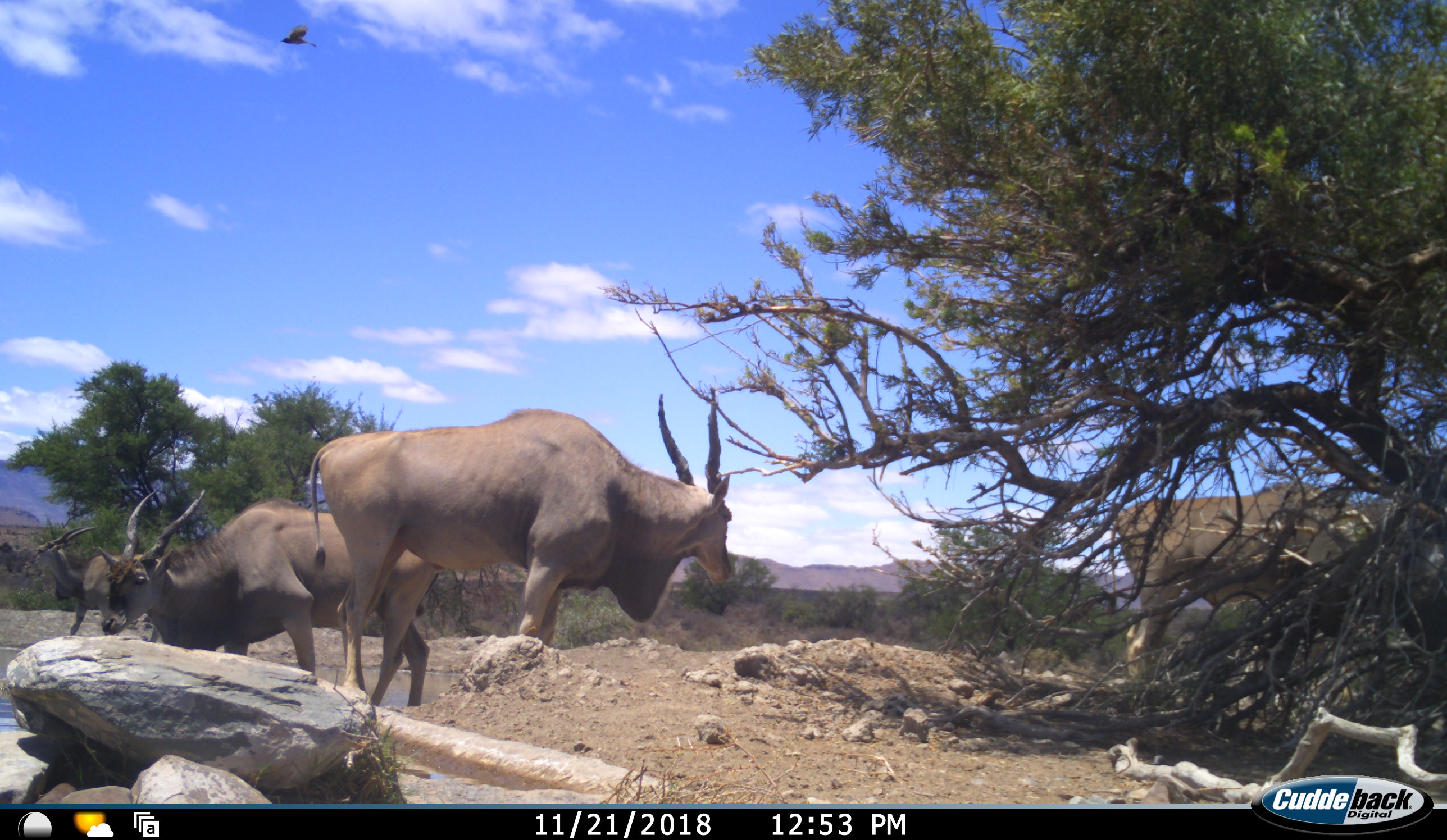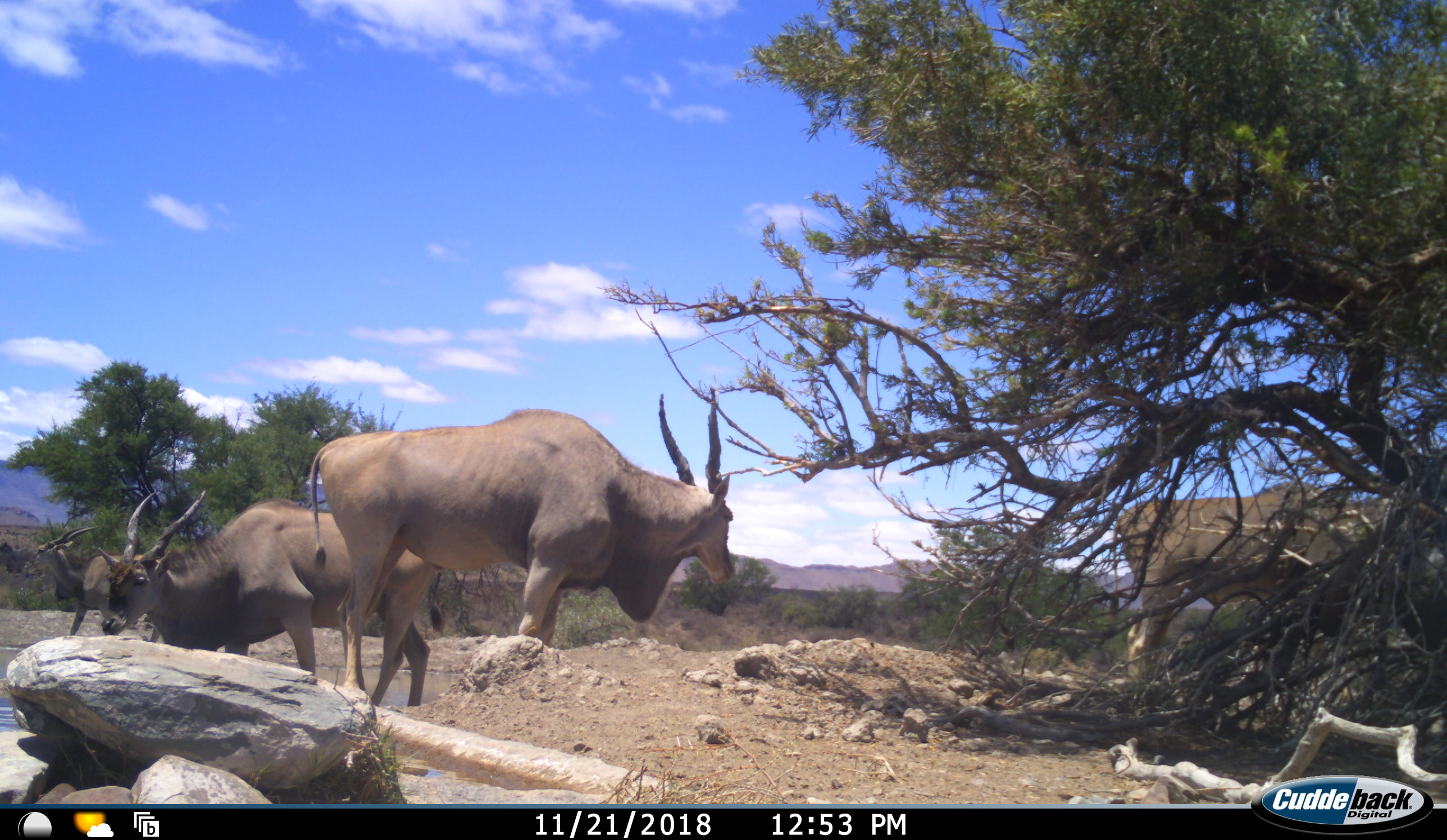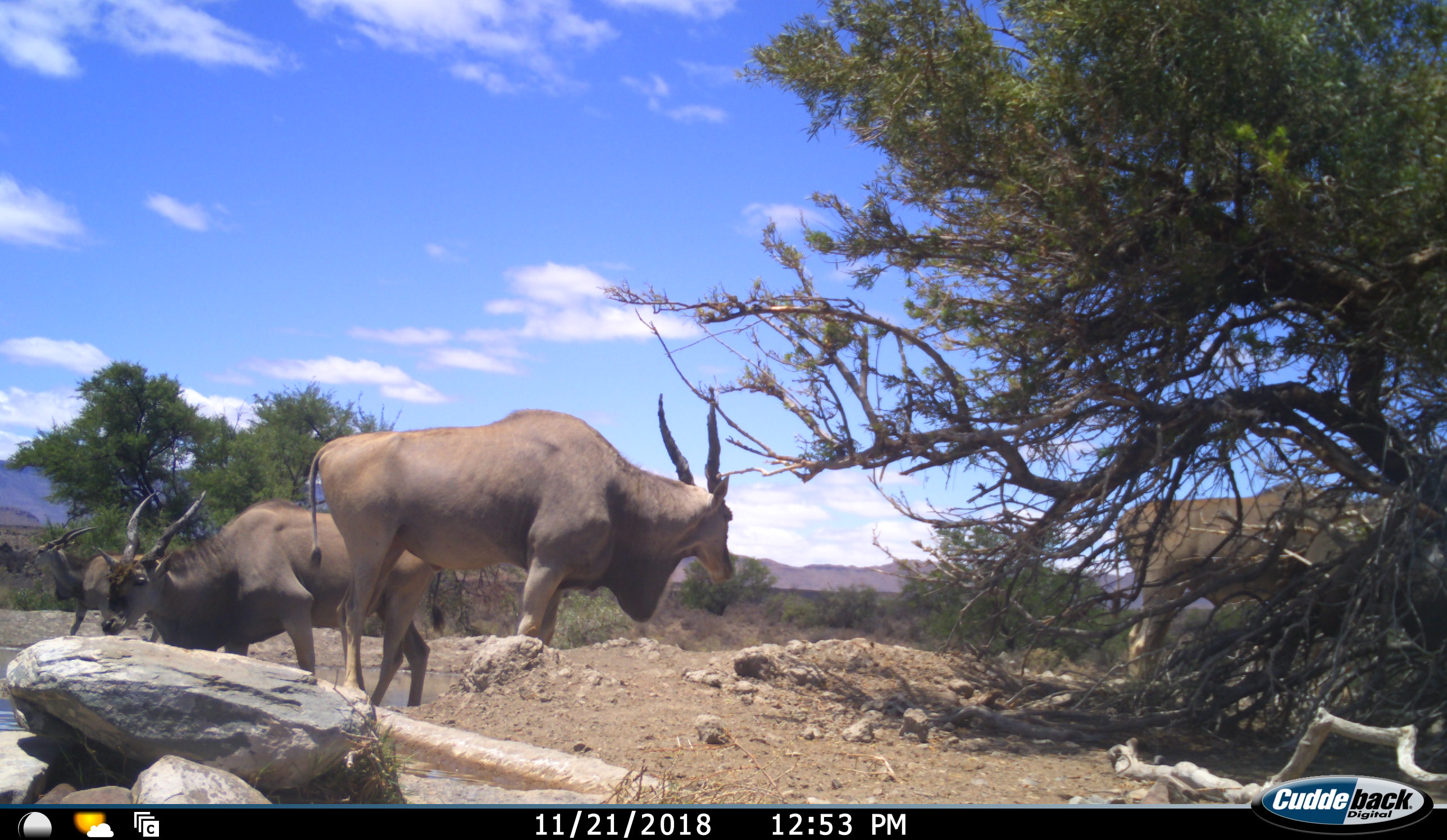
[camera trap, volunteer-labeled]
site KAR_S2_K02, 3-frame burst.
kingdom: Animalia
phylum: Chordata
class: Mammalia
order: Artiodactyla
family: Bovidae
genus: Tragelaphus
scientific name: Tragelaphus oryx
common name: eland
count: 4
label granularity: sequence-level